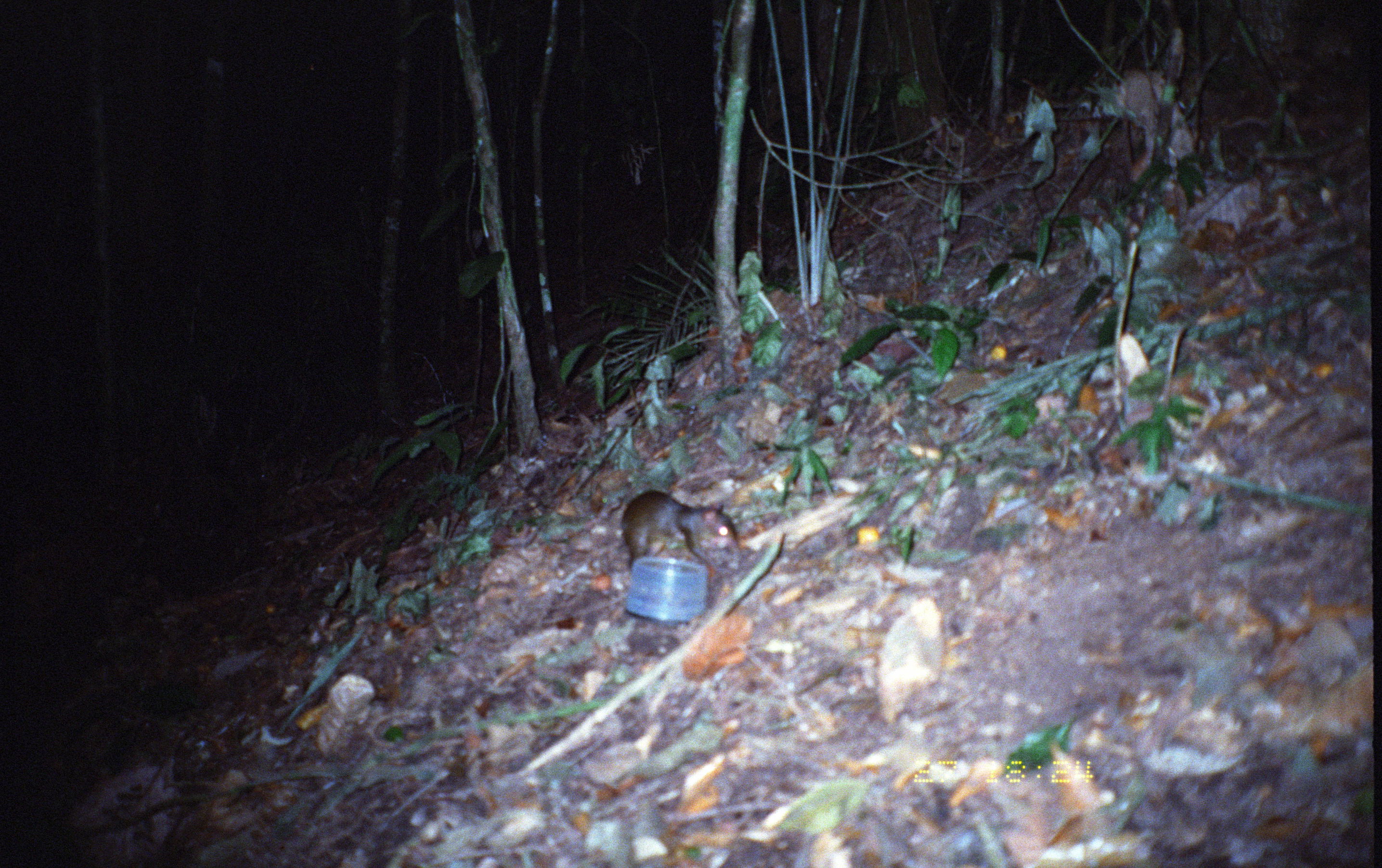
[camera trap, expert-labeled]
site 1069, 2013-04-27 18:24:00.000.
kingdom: Animalia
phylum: Chordata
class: Mammalia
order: Rodentia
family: Dasyproctidae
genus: Myoprocta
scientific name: Myoprocta pratti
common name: green acouchi